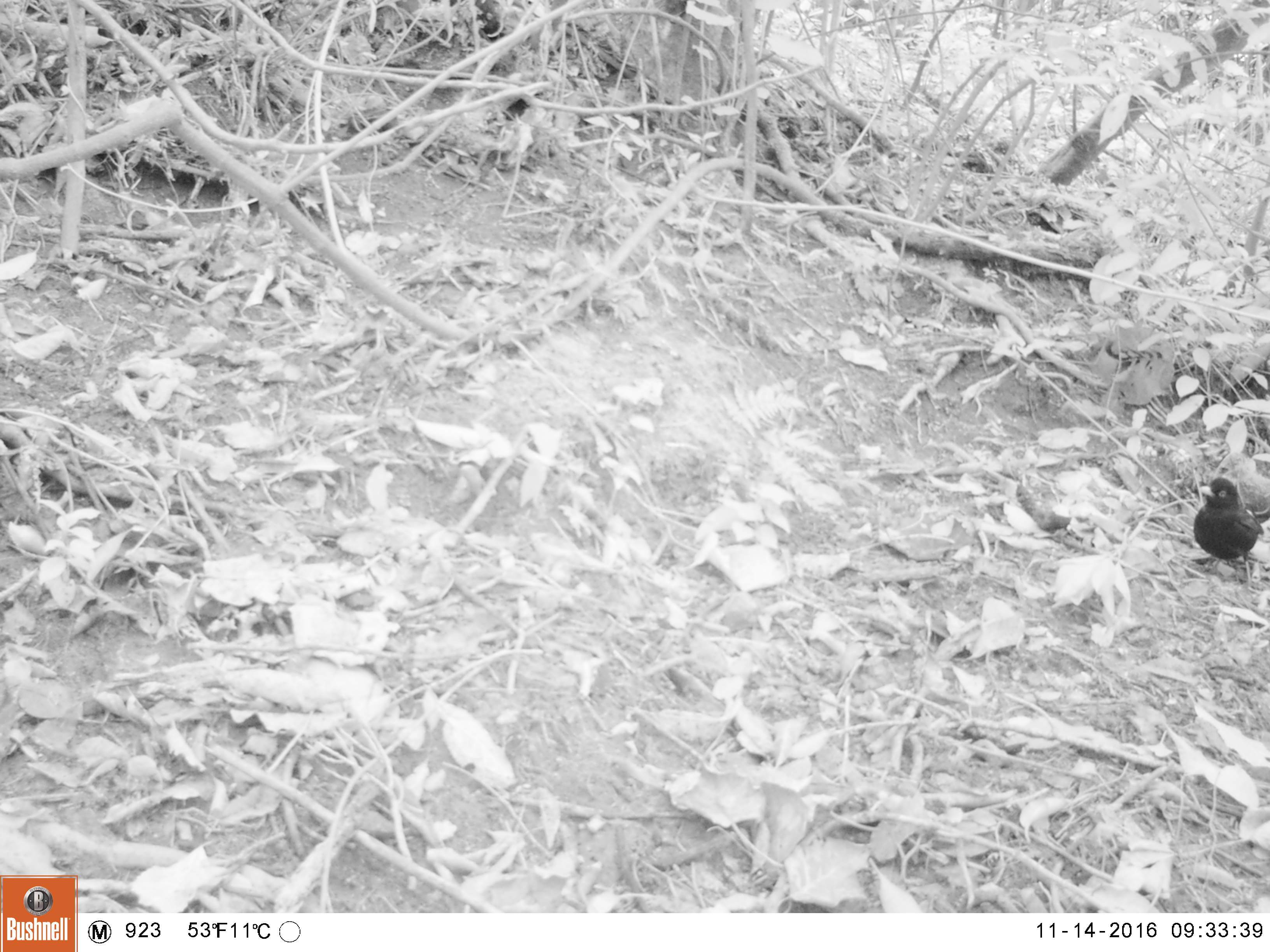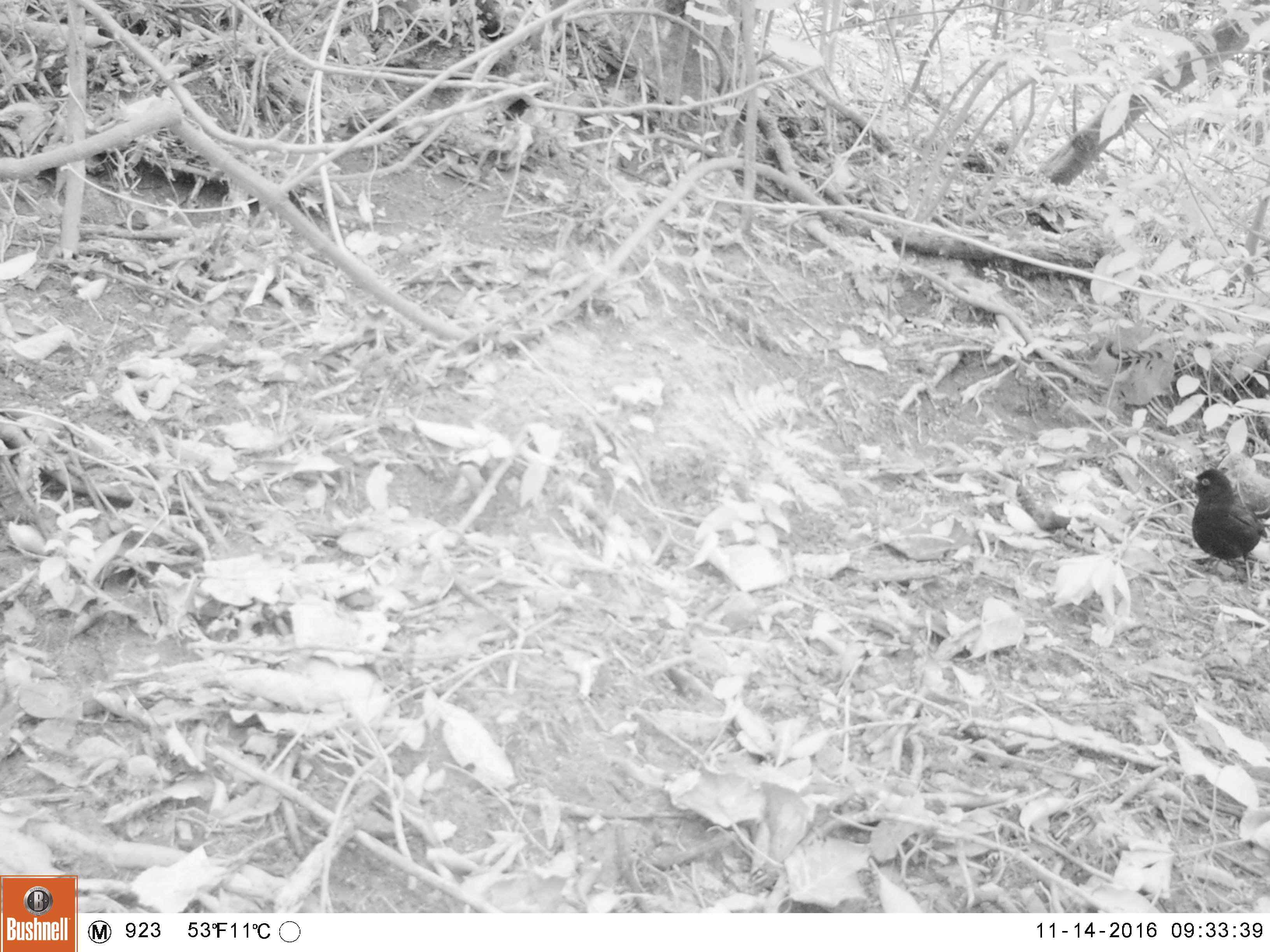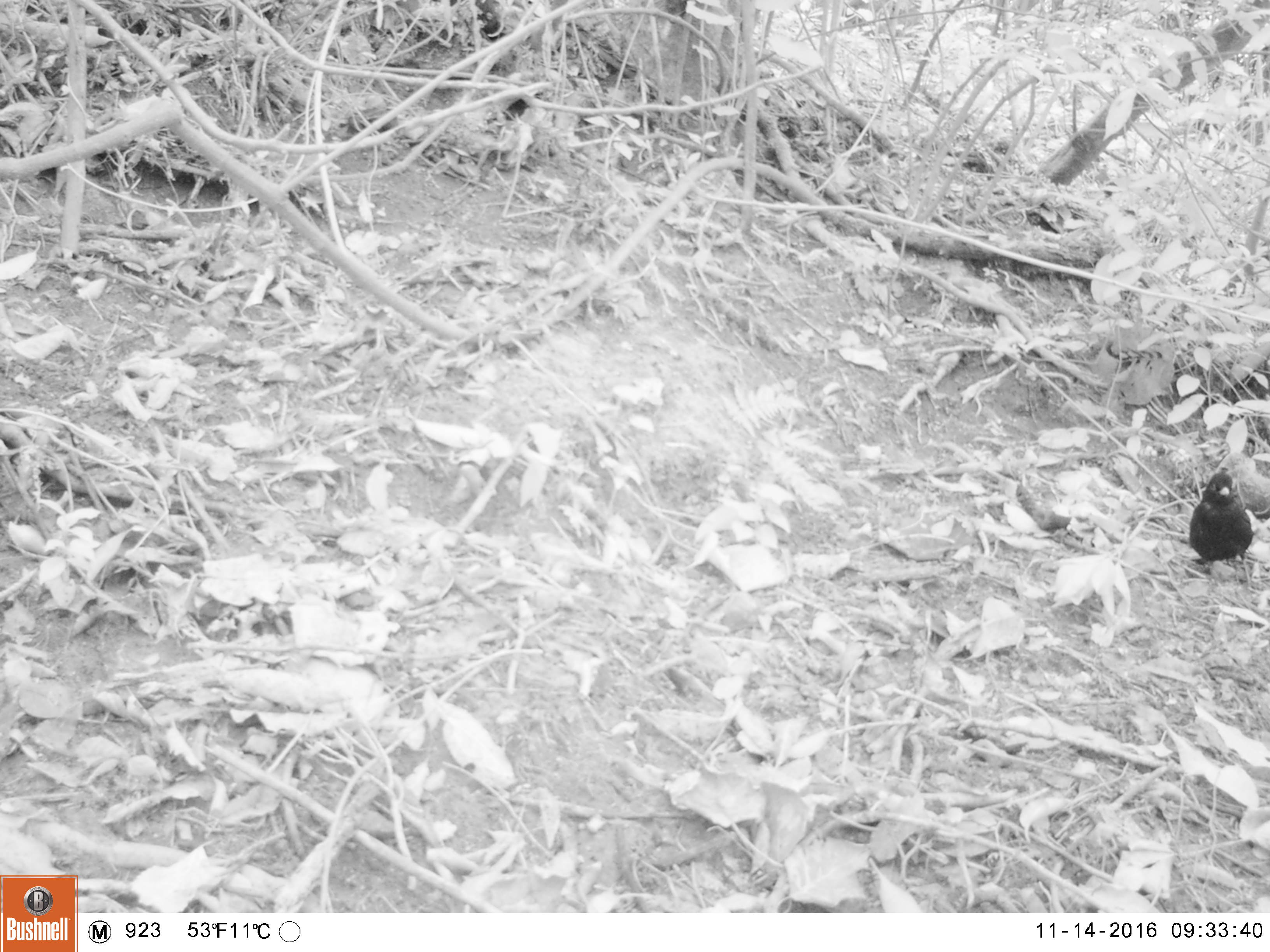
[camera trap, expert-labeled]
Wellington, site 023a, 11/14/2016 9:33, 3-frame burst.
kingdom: Animalia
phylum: Chordata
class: Aves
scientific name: Aves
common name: bird